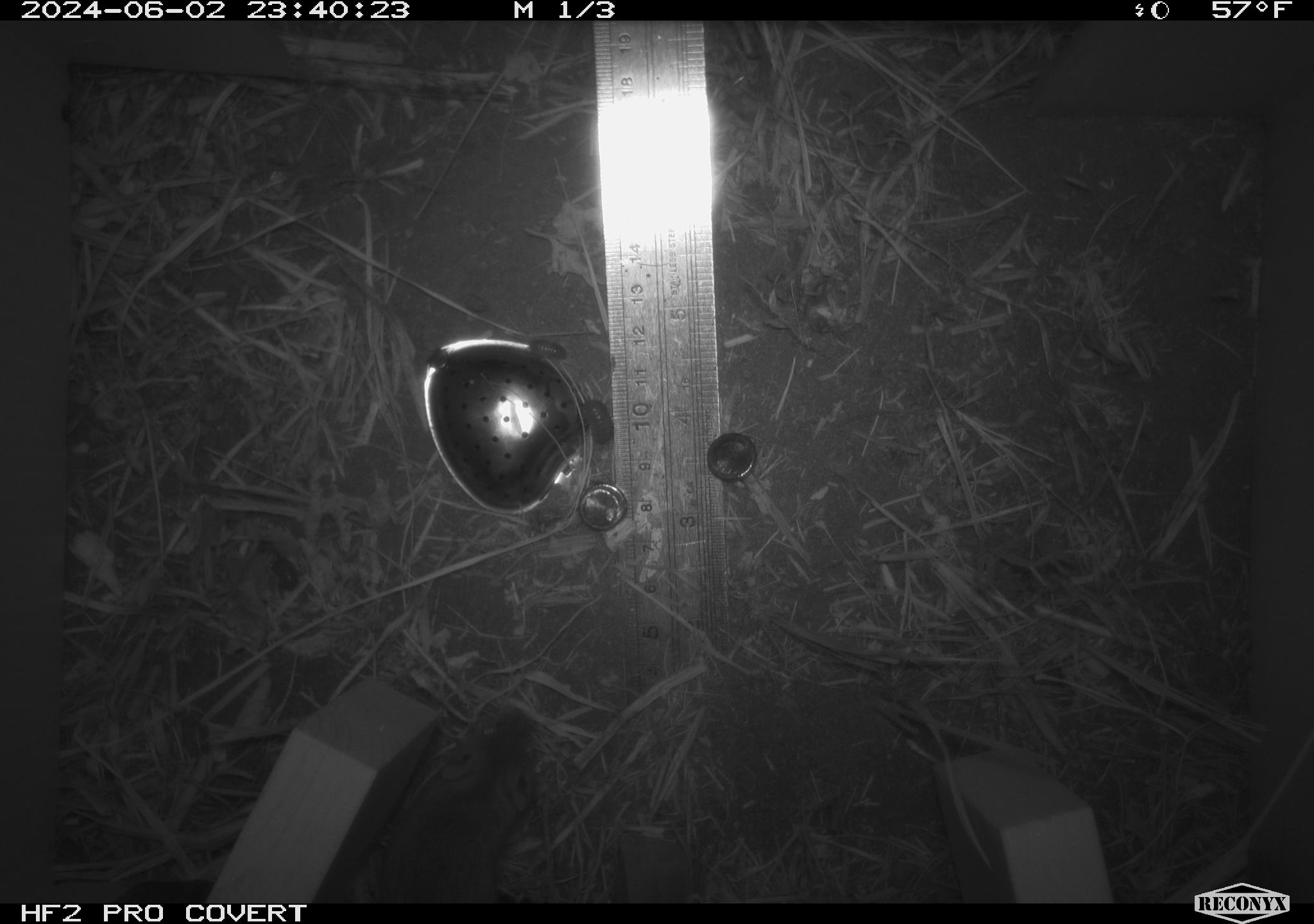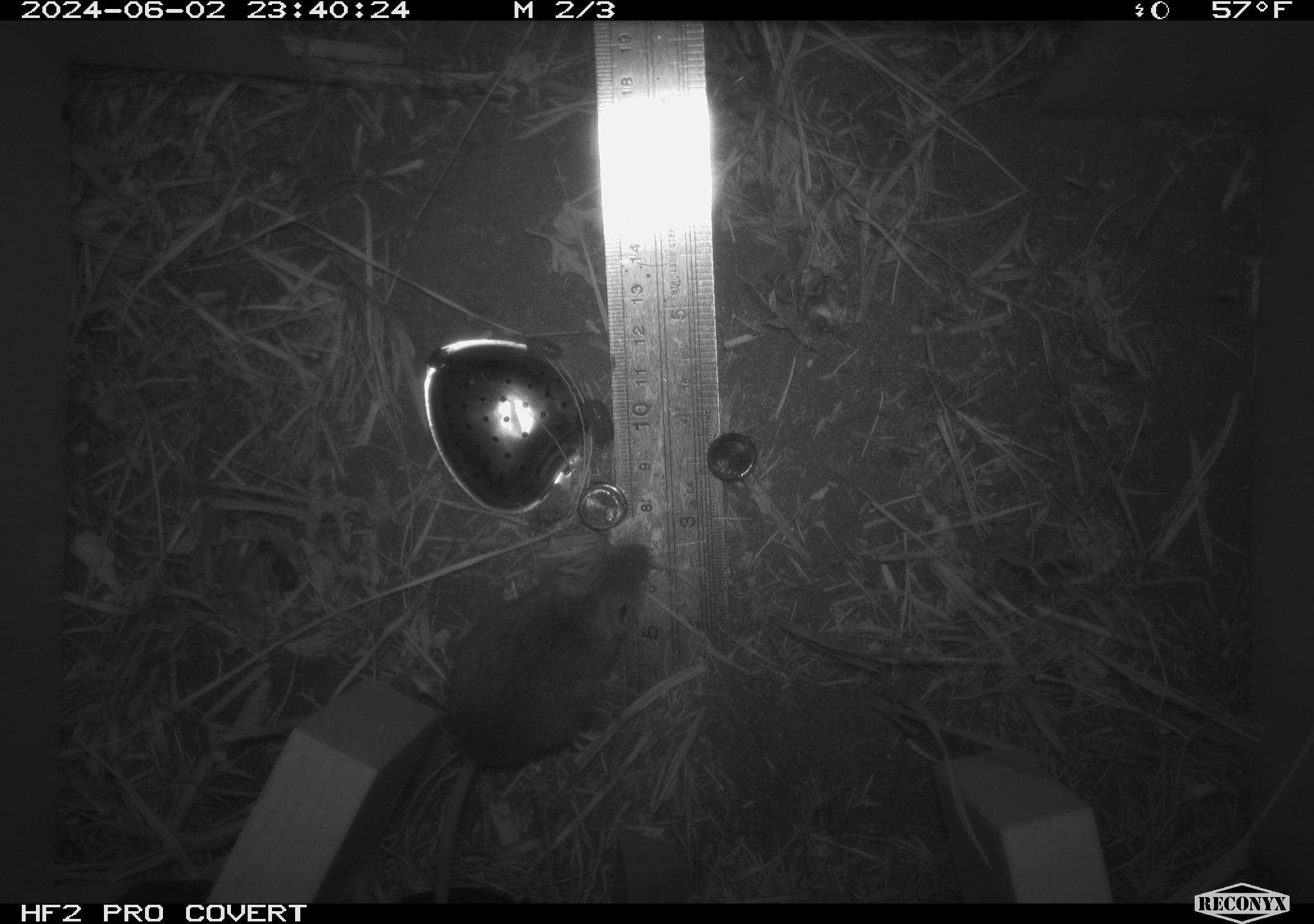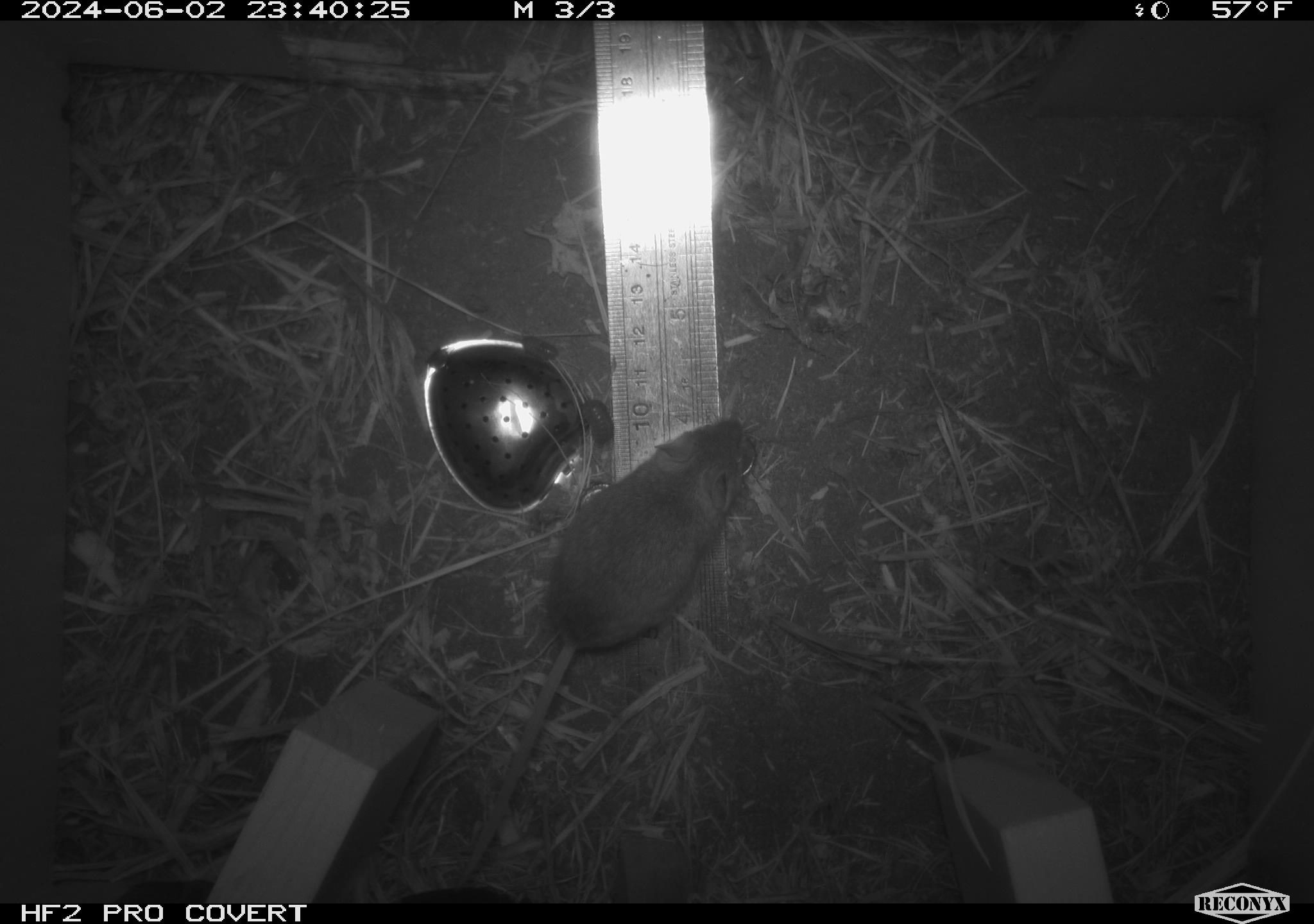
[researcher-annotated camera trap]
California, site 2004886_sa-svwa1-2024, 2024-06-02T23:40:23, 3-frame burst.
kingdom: Animalia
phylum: Chordata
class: Mammalia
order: Rodentia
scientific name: Rodentia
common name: mouse species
Mouse species (Rodentia).